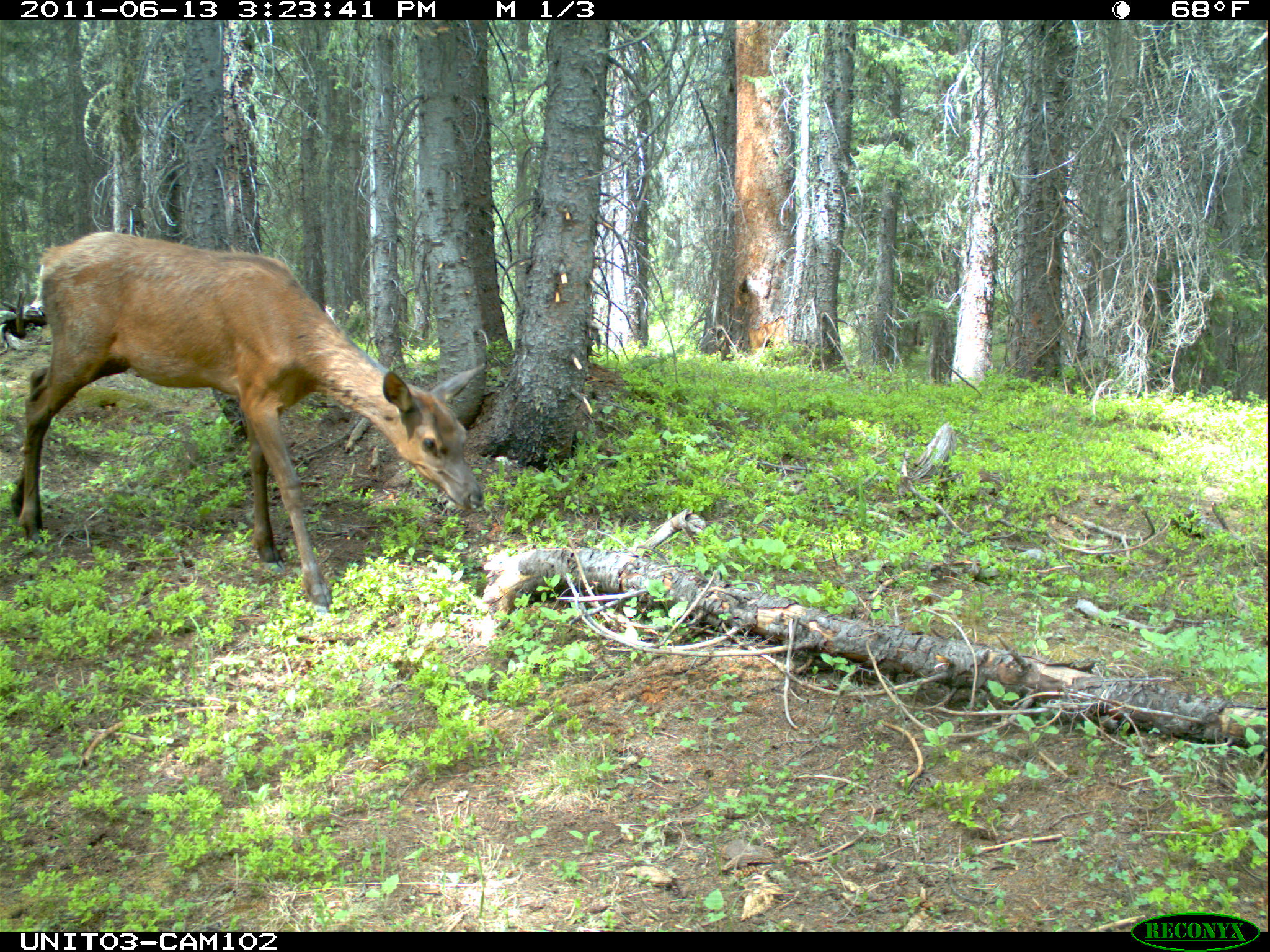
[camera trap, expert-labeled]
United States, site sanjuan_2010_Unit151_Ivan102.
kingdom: Animalia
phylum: Chordata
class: Mammalia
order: Artiodactyla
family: Cervidae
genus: Cervus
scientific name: Cervus elaphus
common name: red deer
Cervus elaphus (red deer).